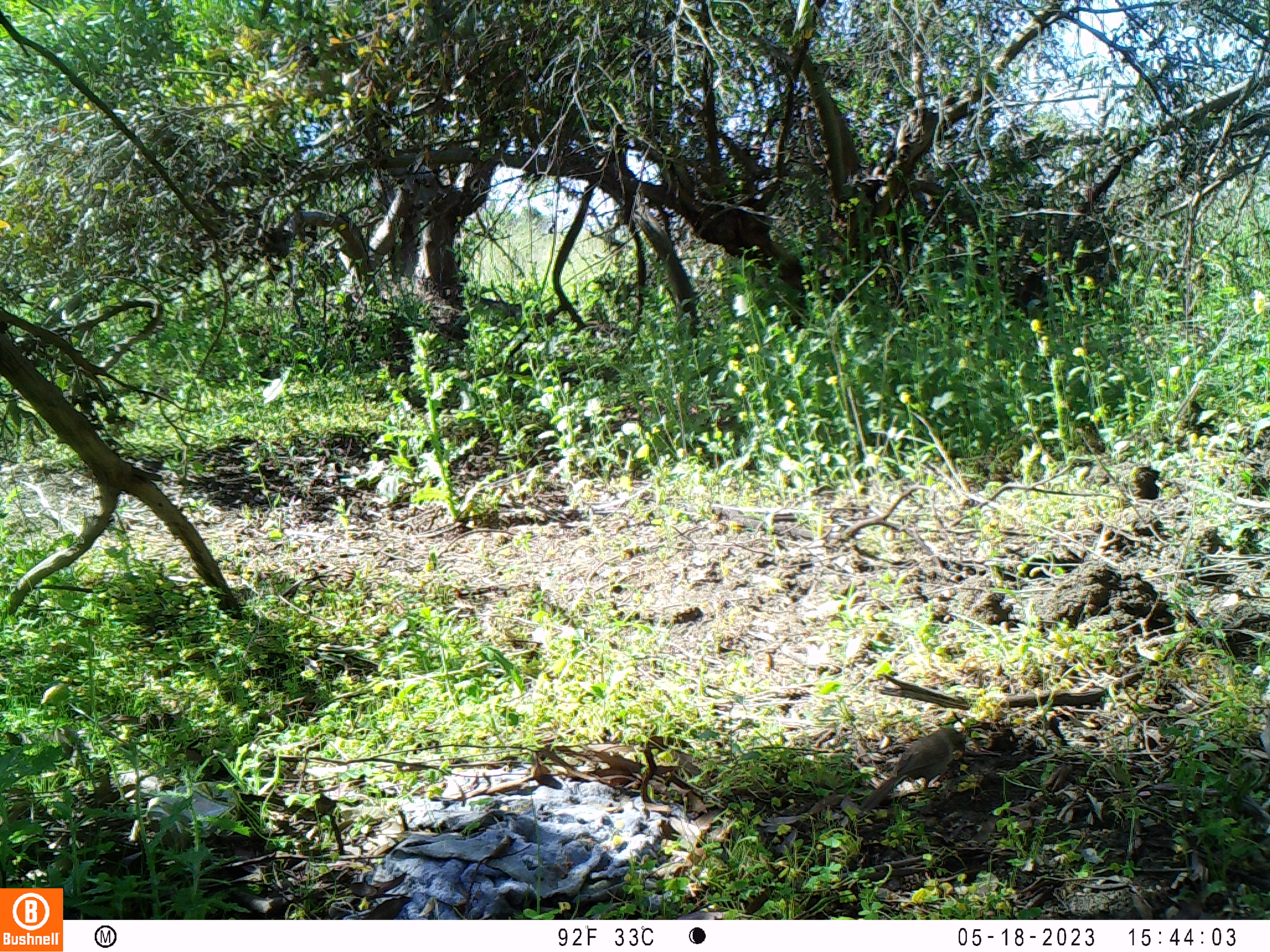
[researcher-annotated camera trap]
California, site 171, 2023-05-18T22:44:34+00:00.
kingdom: Animalia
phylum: Chordata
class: Aves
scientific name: Aves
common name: bird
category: unknown bird